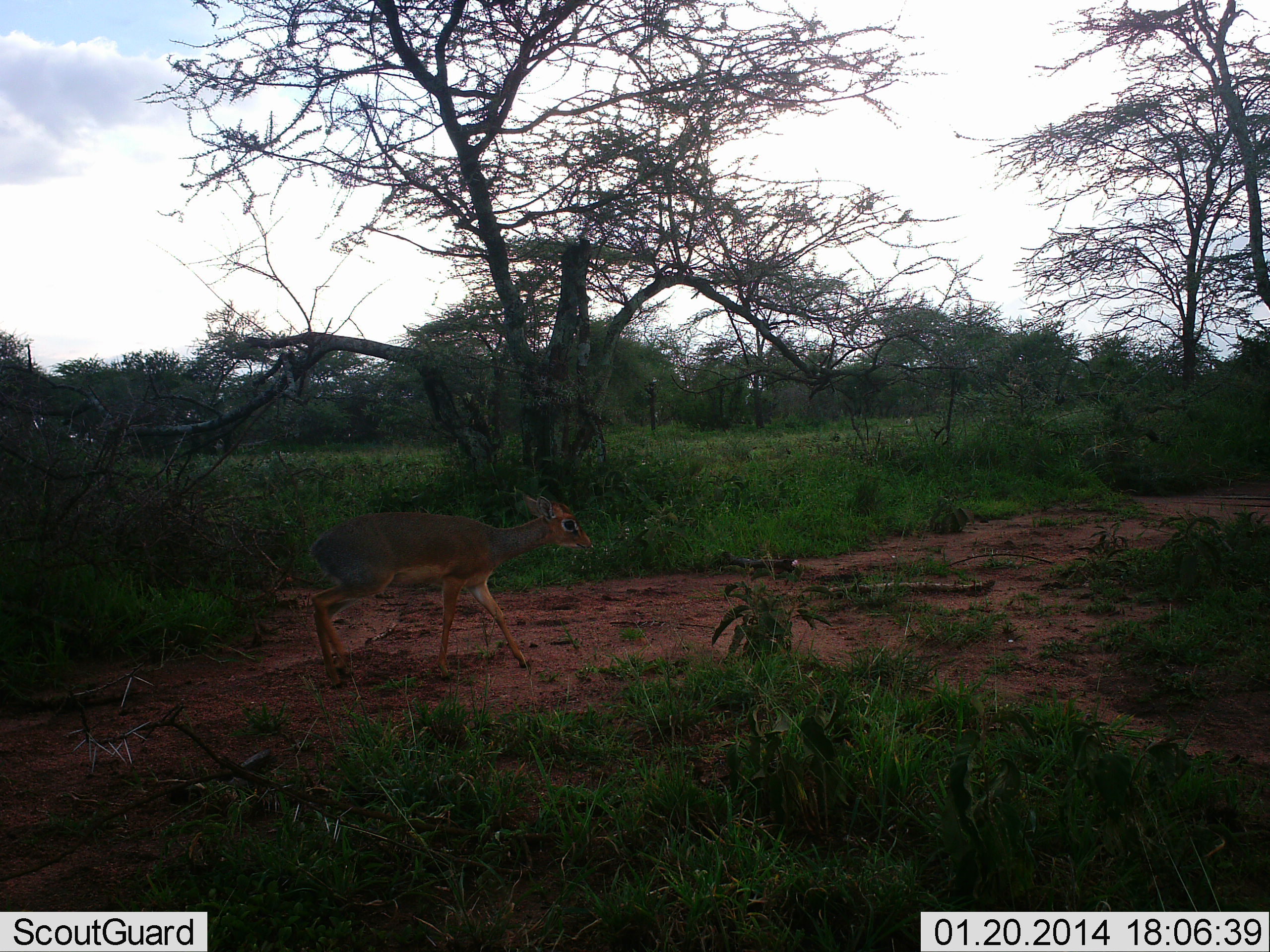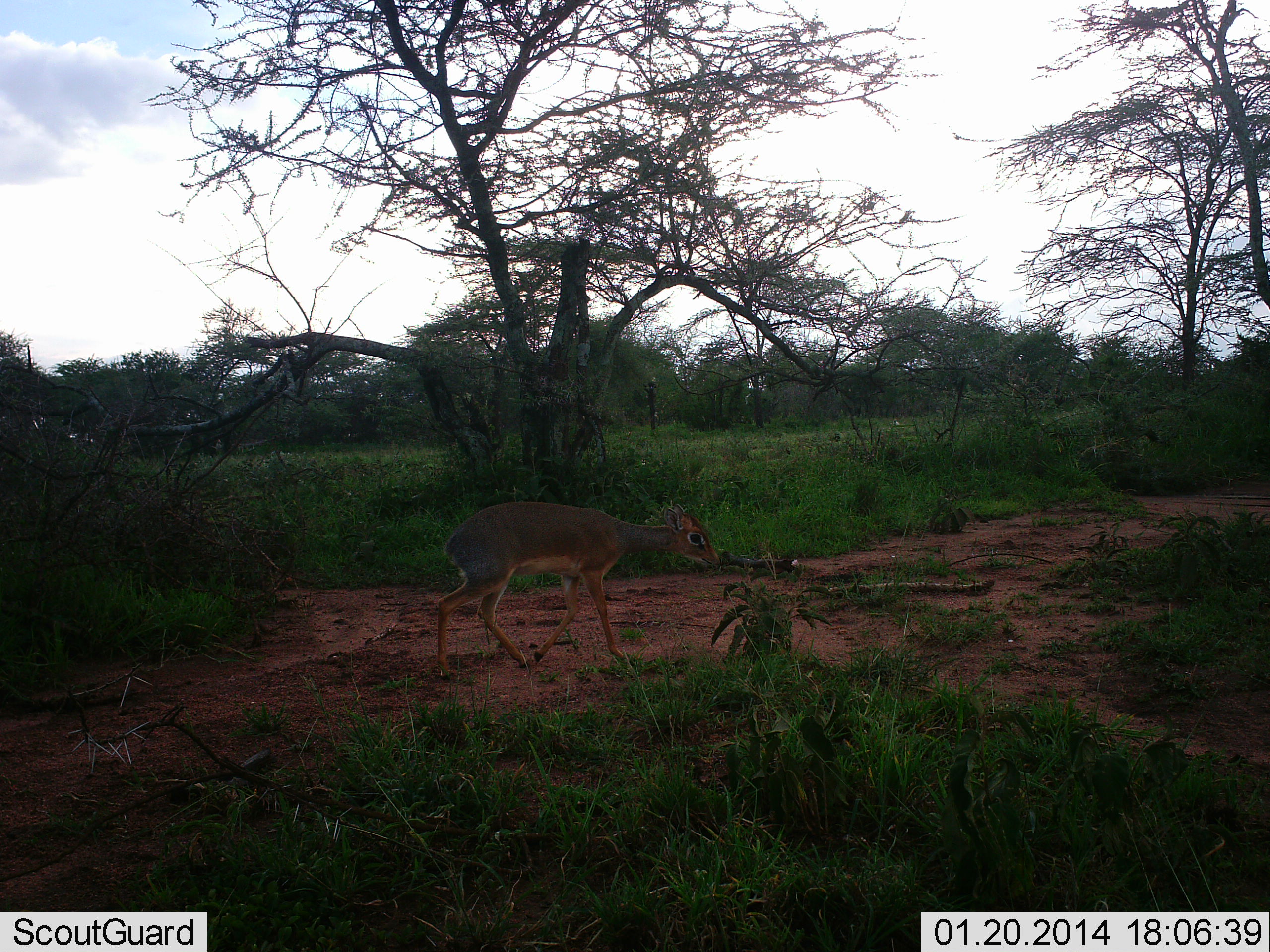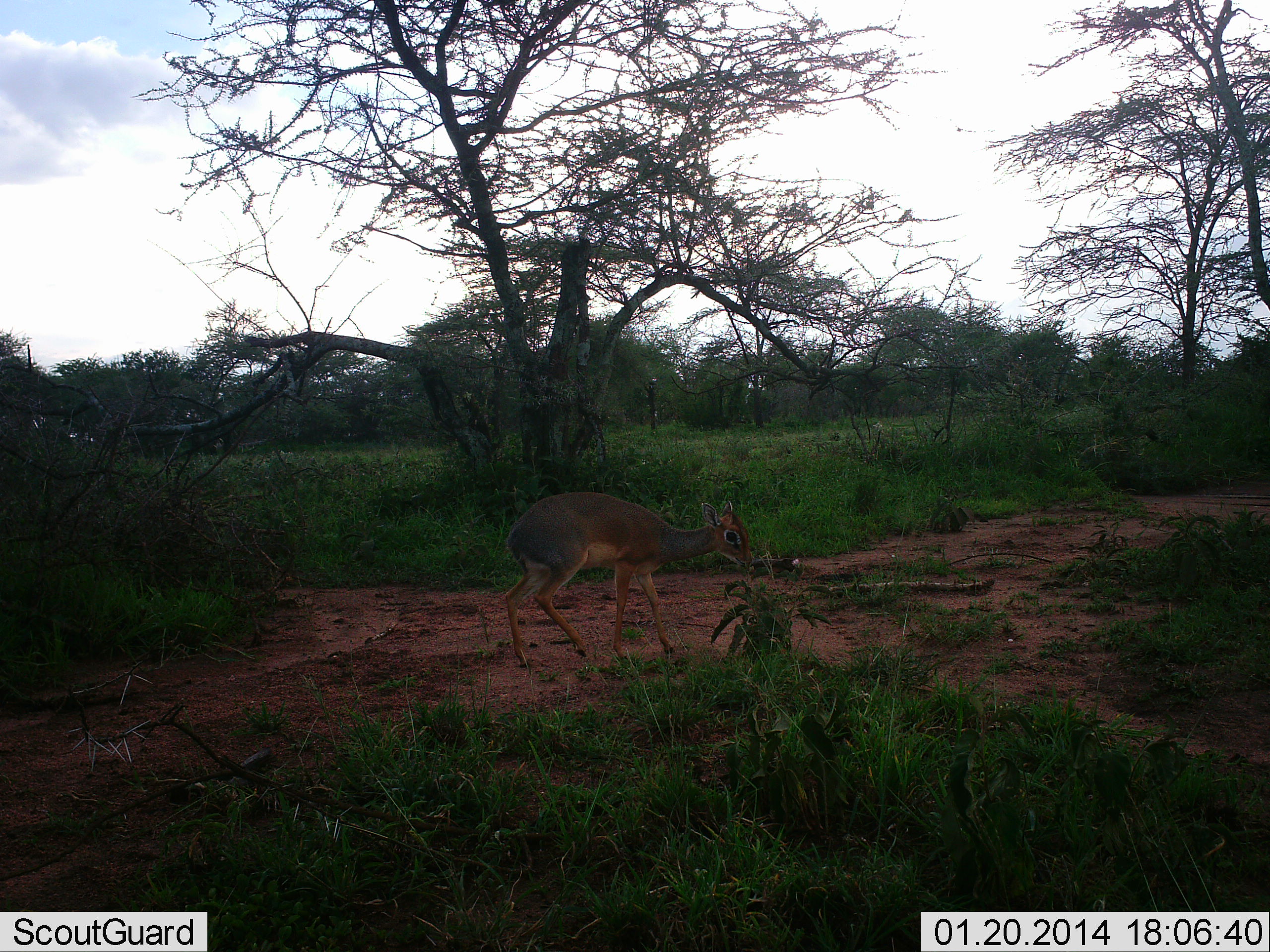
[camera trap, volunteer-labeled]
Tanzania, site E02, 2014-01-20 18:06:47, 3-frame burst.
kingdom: Animalia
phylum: Chordata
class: Mammalia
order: Artiodactyla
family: Bovidae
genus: Madoqua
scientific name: Madoqua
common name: dikdik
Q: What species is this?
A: Dikdik (Madoqua).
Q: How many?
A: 1.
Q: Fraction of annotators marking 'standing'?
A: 0%.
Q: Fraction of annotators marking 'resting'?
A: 0%.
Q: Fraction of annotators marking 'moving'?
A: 100%.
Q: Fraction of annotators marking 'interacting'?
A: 0%.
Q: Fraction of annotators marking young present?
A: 0%.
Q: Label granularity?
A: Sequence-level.